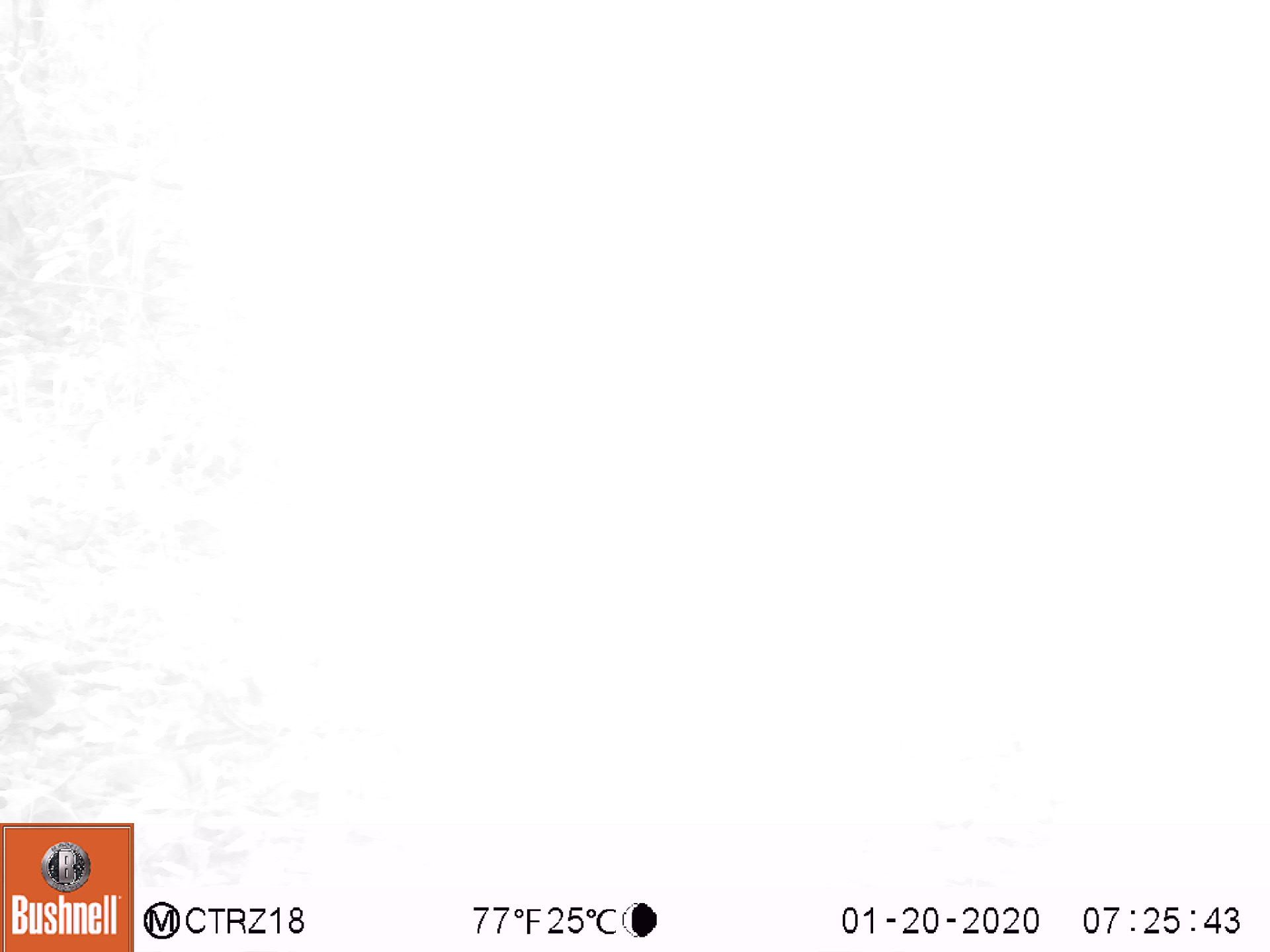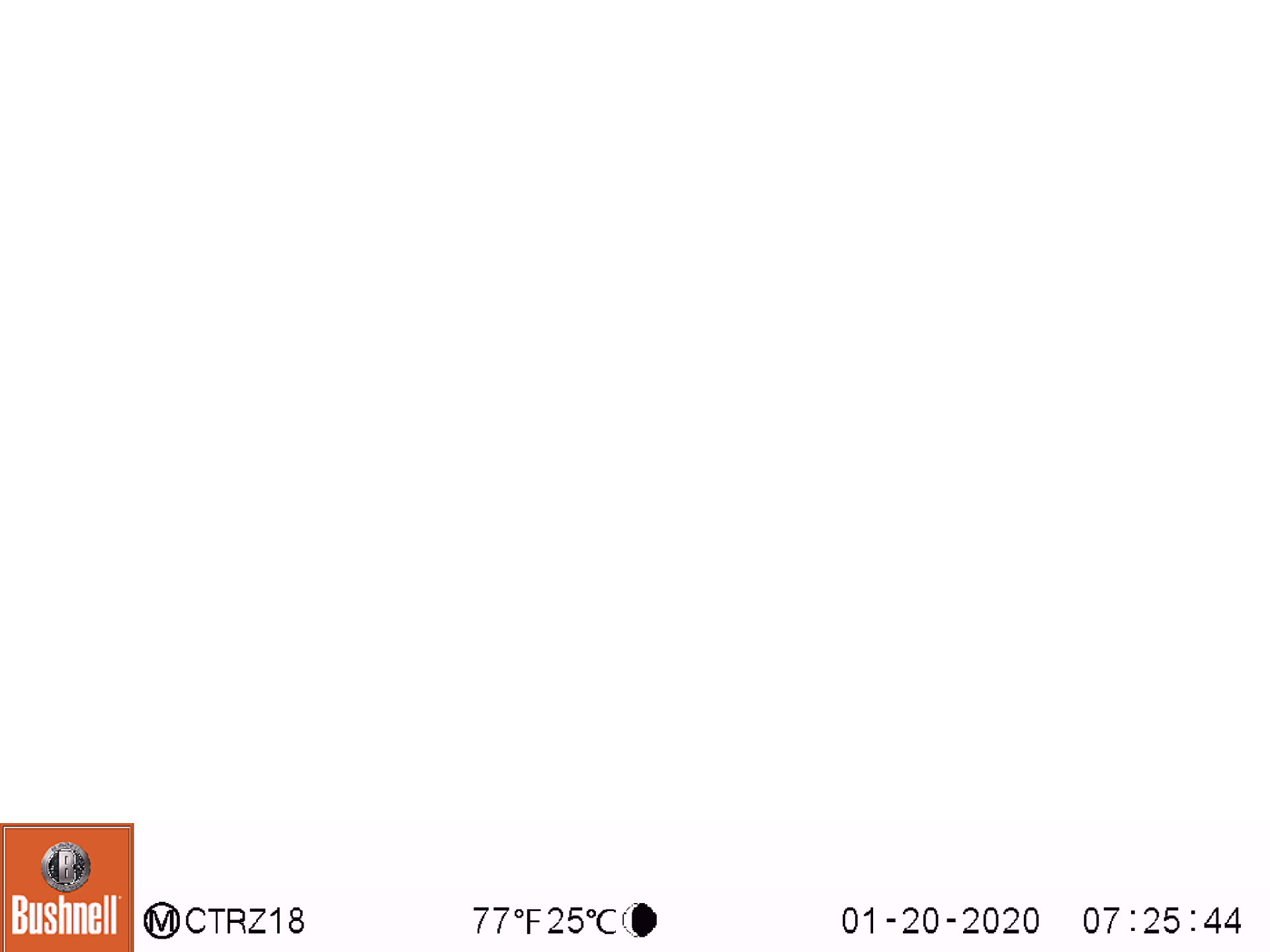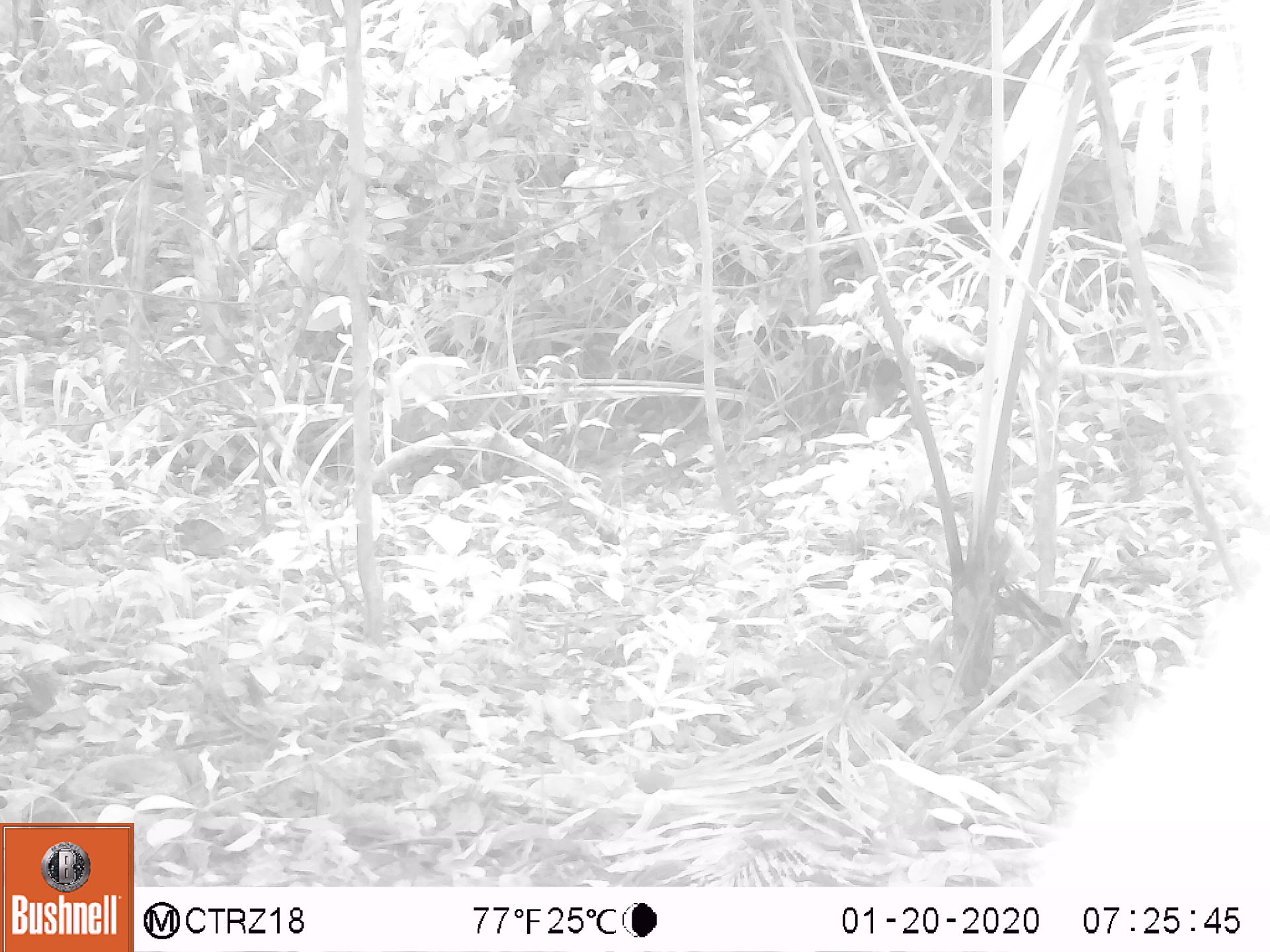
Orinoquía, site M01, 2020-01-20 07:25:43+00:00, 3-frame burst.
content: unidentified animal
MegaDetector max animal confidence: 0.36